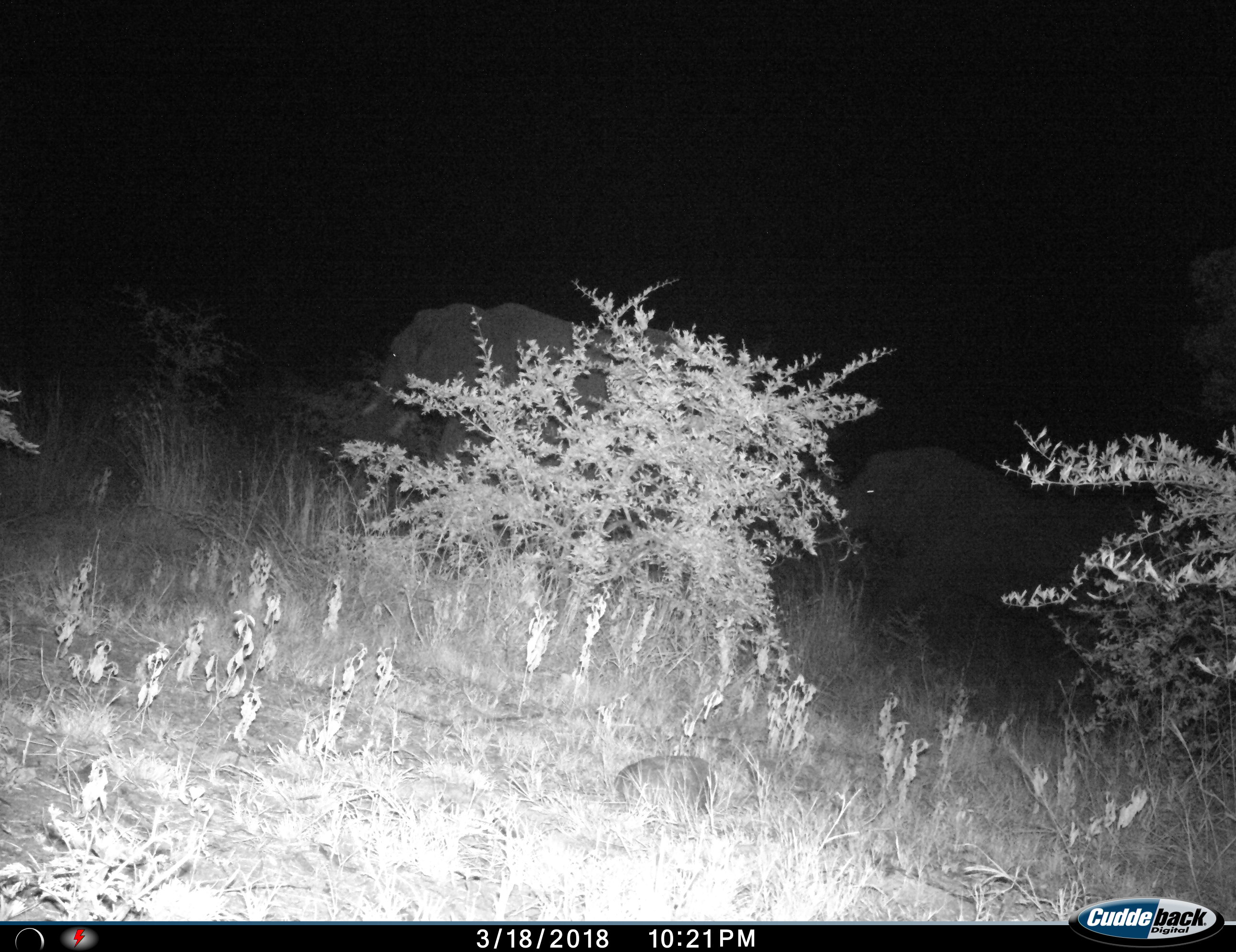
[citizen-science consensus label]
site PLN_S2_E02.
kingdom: Animalia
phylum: Chordata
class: Mammalia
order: Proboscidea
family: Elephantidae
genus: Loxodonta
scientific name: Loxodonta africana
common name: african bush elephant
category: elephant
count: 2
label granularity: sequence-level